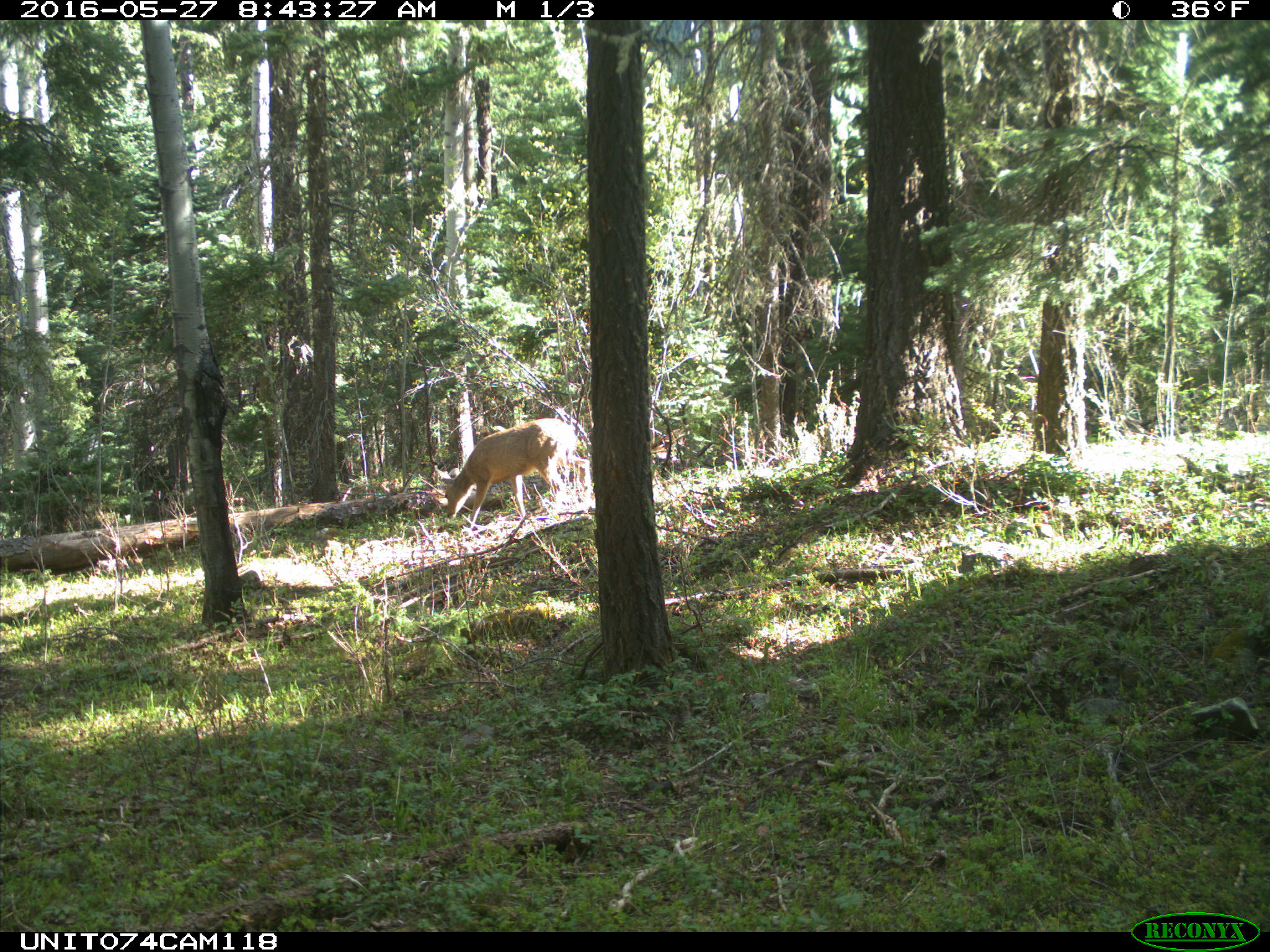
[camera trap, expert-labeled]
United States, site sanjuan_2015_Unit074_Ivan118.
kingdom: Animalia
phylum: Chordata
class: Mammalia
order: Artiodactyla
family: Cervidae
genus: Odocoileus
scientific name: Odocoileus hemionus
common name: mule deer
Odocoileus hemionus (mule deer).